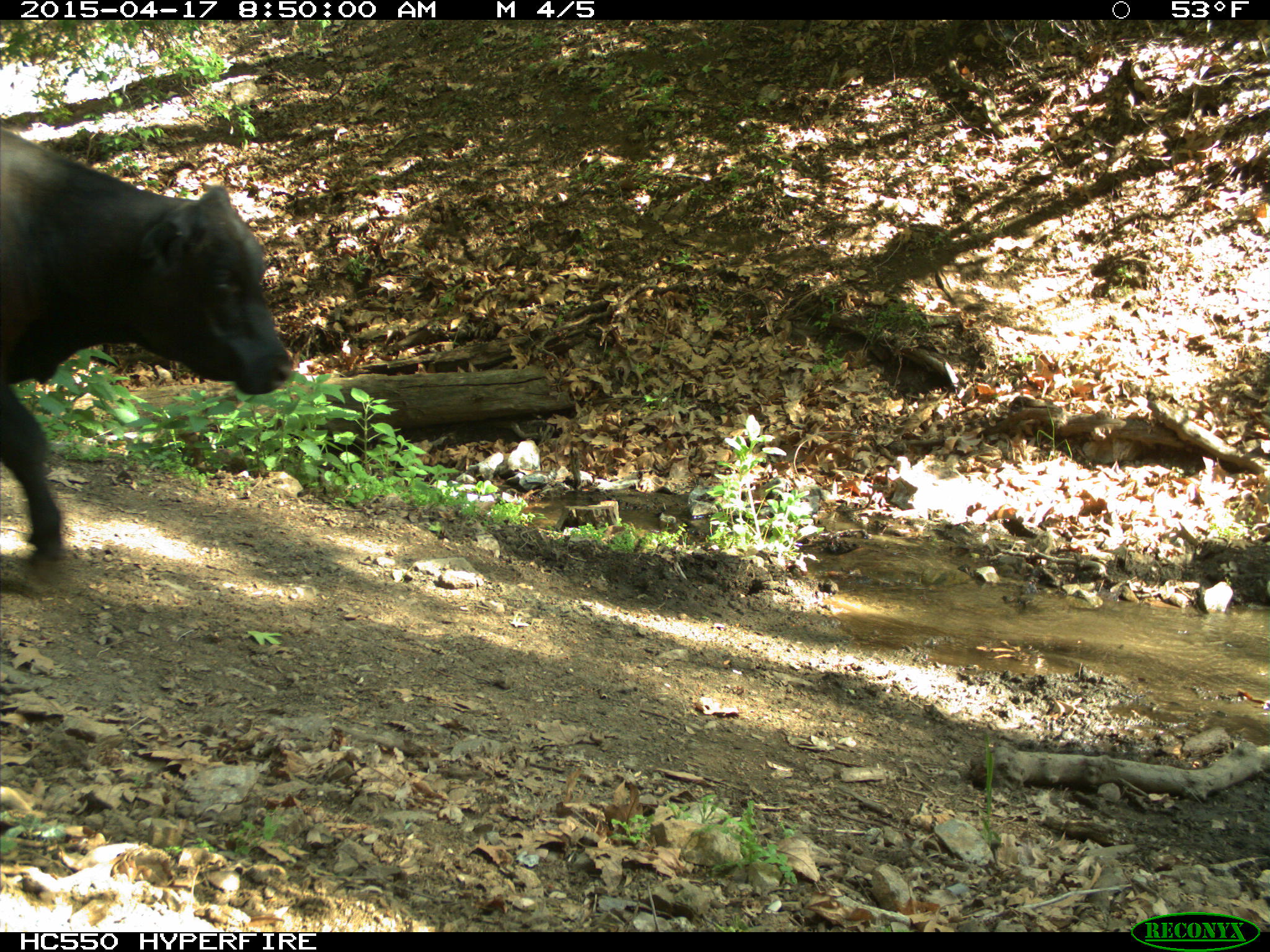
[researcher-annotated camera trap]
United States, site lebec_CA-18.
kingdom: Animalia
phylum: Chordata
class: Mammalia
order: Artiodactyla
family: Bovidae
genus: Bos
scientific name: Bos taurus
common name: domestic cow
Bos taurus (domestic cow).